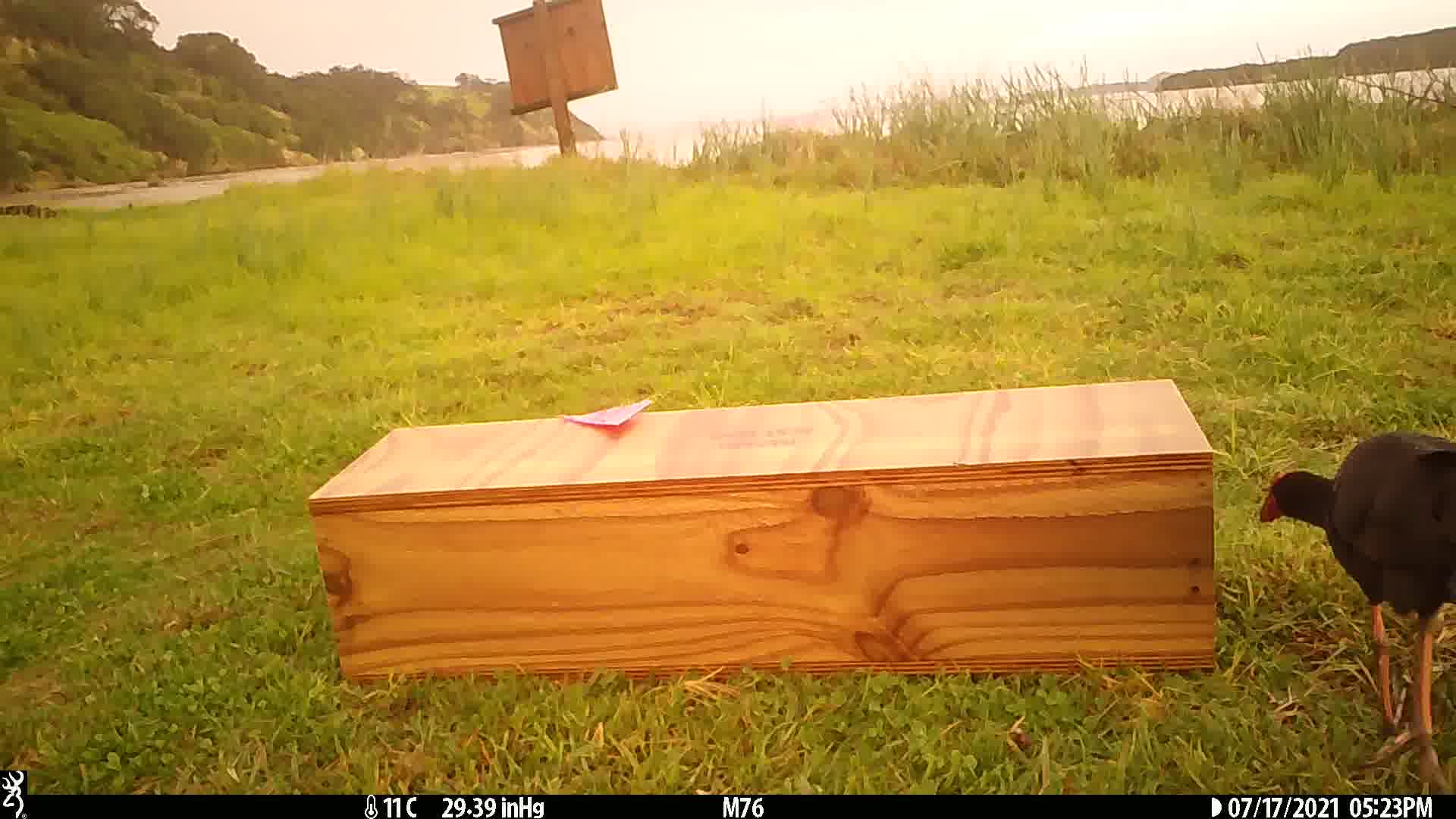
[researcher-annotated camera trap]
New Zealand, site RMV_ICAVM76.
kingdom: Animalia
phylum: Chordata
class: Aves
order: Gruiformes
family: Rallidae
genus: Porphyrio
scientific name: Porphyrio melanotus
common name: australasian swamphen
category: pukeko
Pukeko (australasian swamphen) (Porphyrio melanotus).